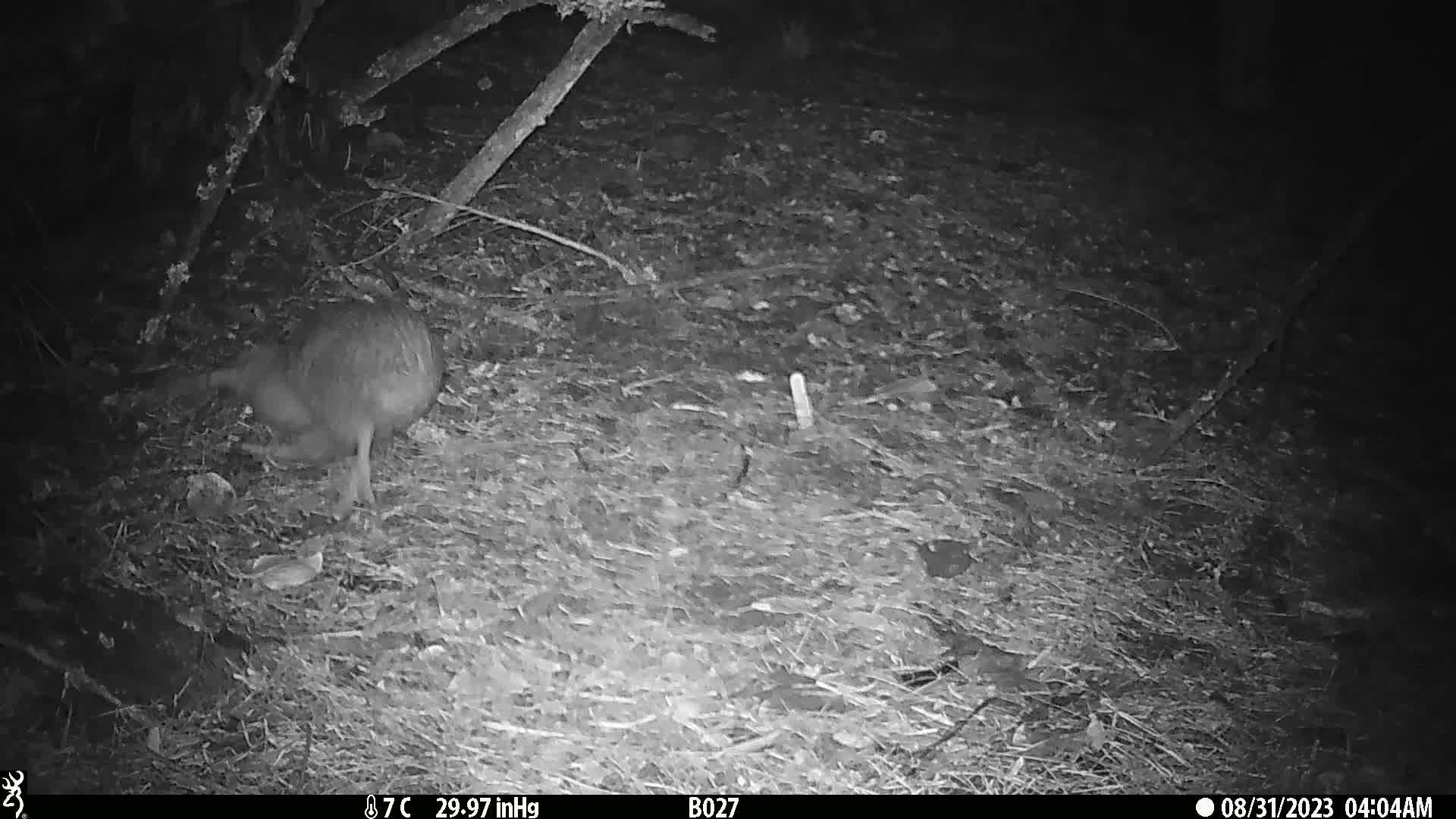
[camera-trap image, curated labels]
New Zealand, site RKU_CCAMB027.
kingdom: Animalia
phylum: Chordata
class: Aves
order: Apterygiformes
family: Apterygidae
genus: Apteryx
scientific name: Apteryx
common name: kiwi